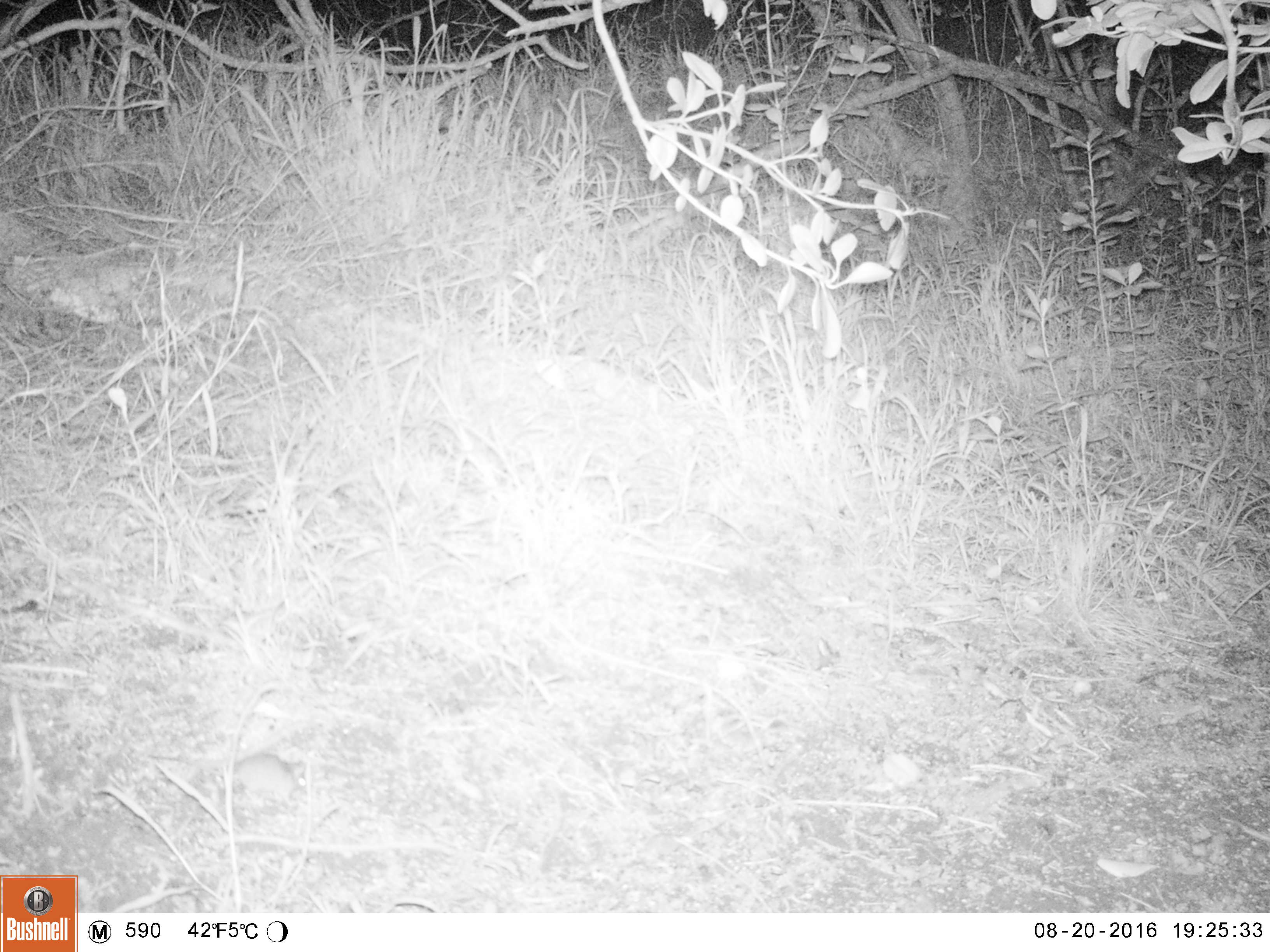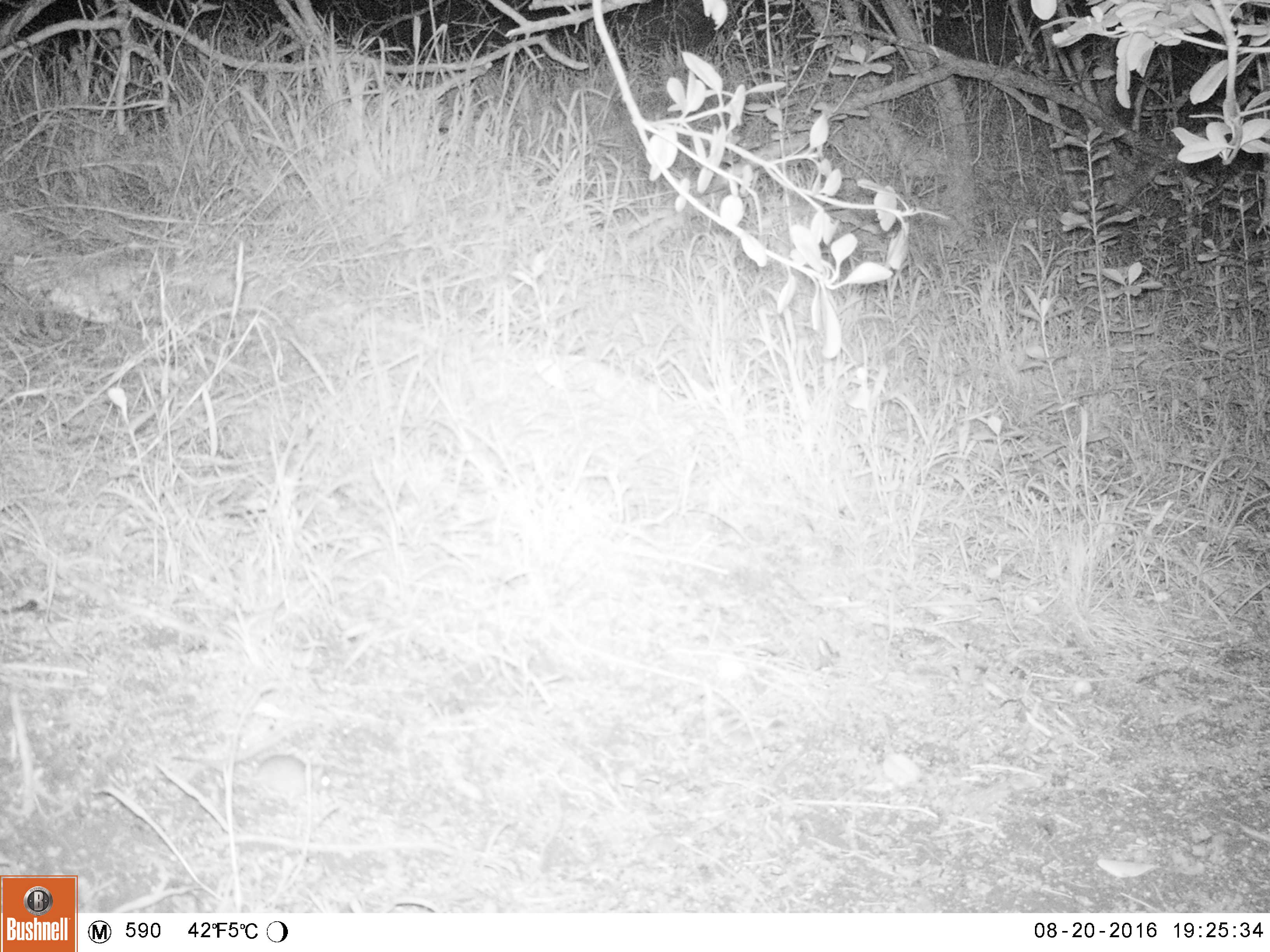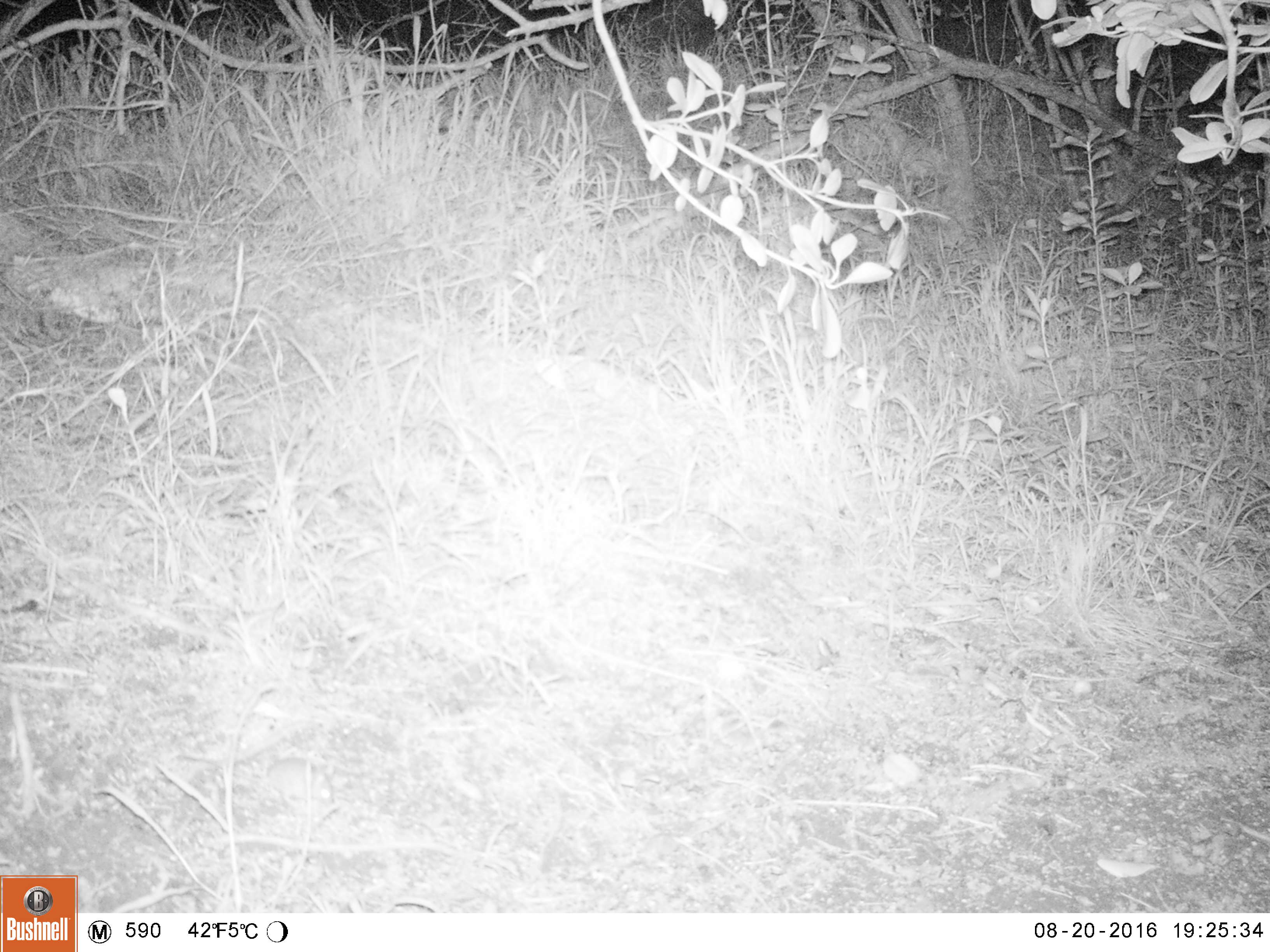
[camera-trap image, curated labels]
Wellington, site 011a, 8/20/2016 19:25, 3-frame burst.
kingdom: Animalia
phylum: Chordata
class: Mammalia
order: Rodentia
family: Muridae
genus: Mus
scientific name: Mus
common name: mouse